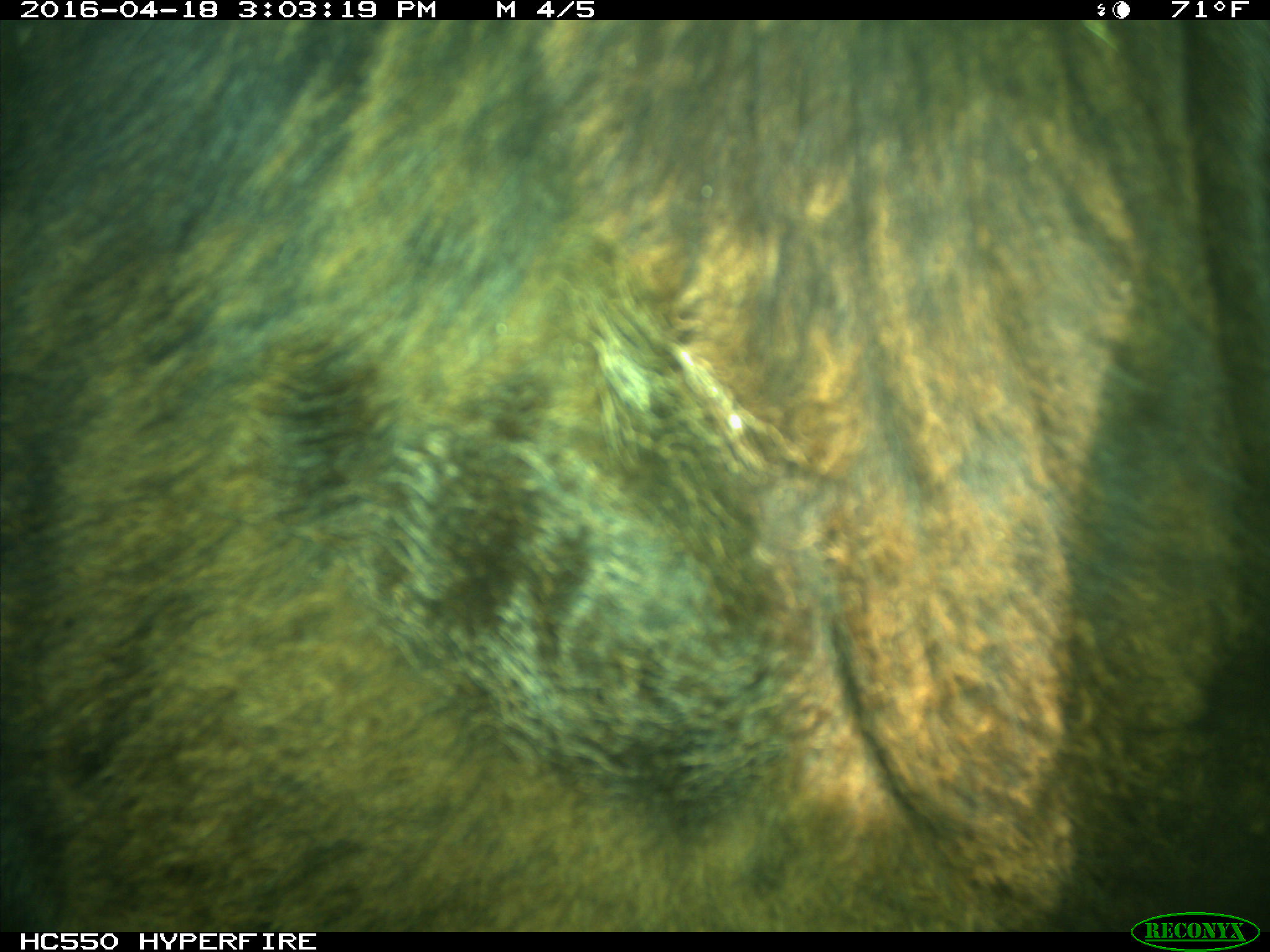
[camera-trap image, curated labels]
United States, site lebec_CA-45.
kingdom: Animalia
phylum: Chordata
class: Mammalia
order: Artiodactyla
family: Bovidae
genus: Bos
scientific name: Bos taurus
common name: domestic cow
Bos taurus (domestic cow).